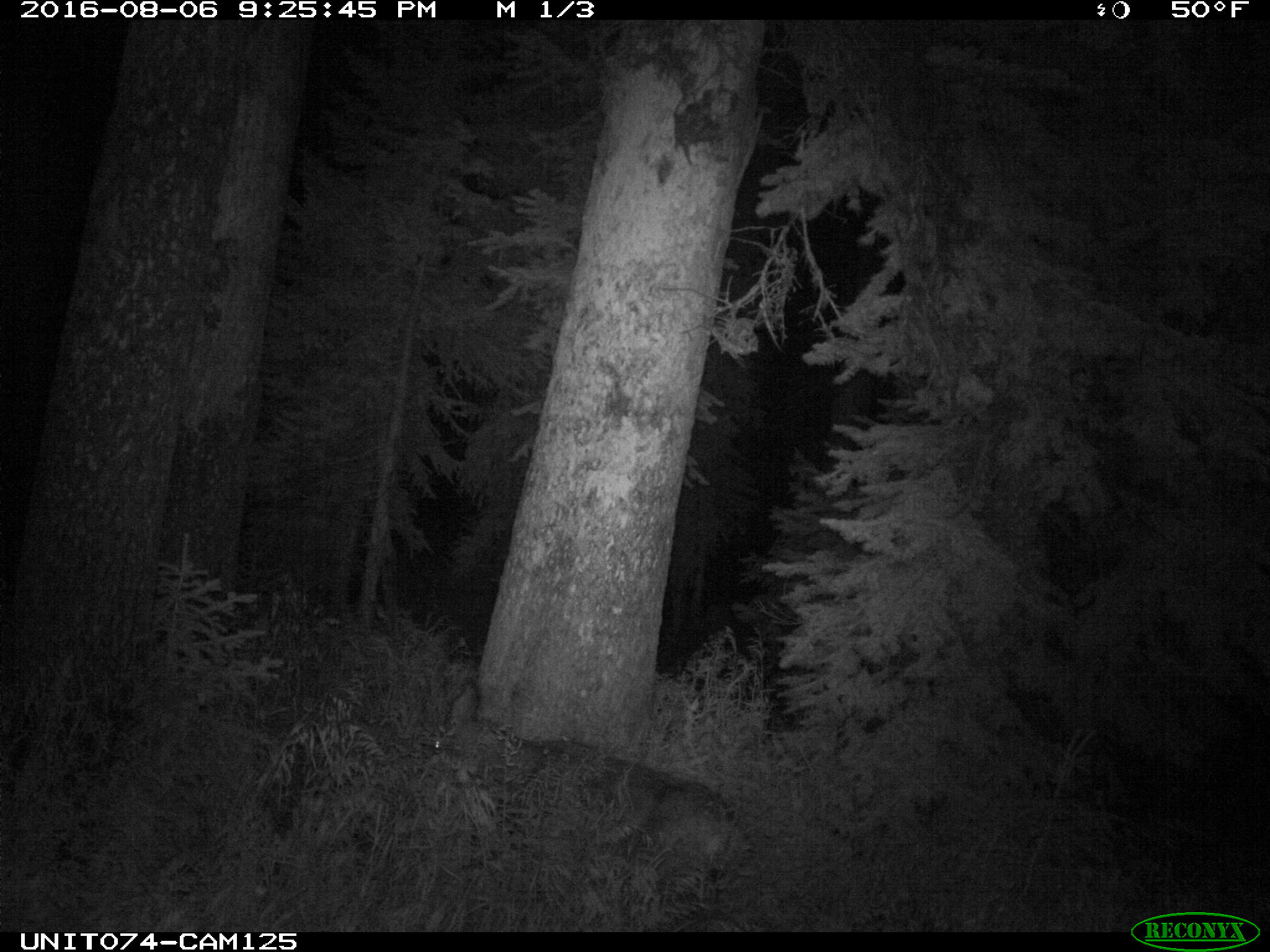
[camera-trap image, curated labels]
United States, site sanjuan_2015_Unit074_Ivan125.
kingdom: Animalia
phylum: Chordata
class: Mammalia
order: Artiodactyla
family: Cervidae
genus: Odocoileus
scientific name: Odocoileus hemionus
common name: mule deer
Odocoileus hemionus (mule deer).